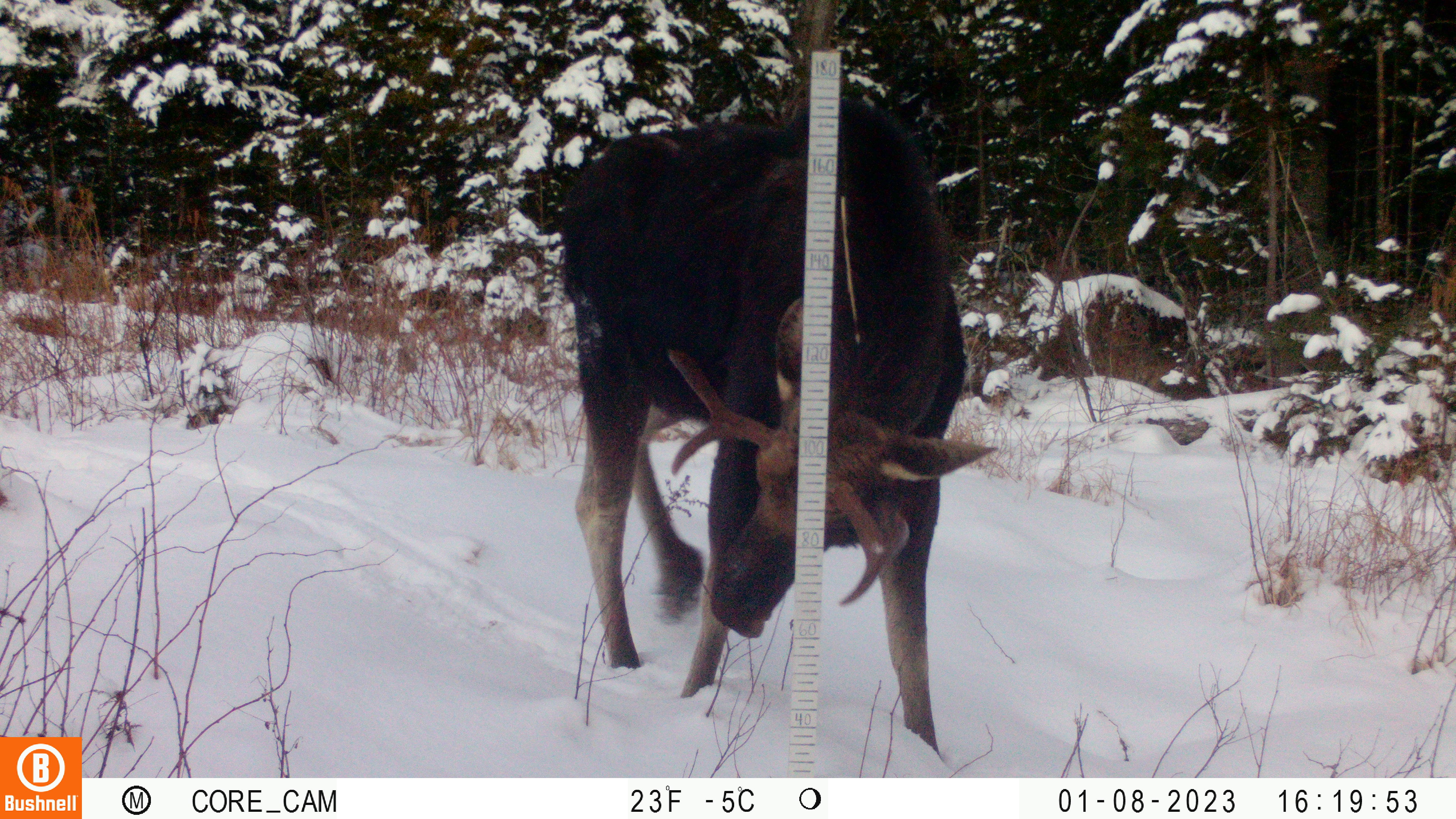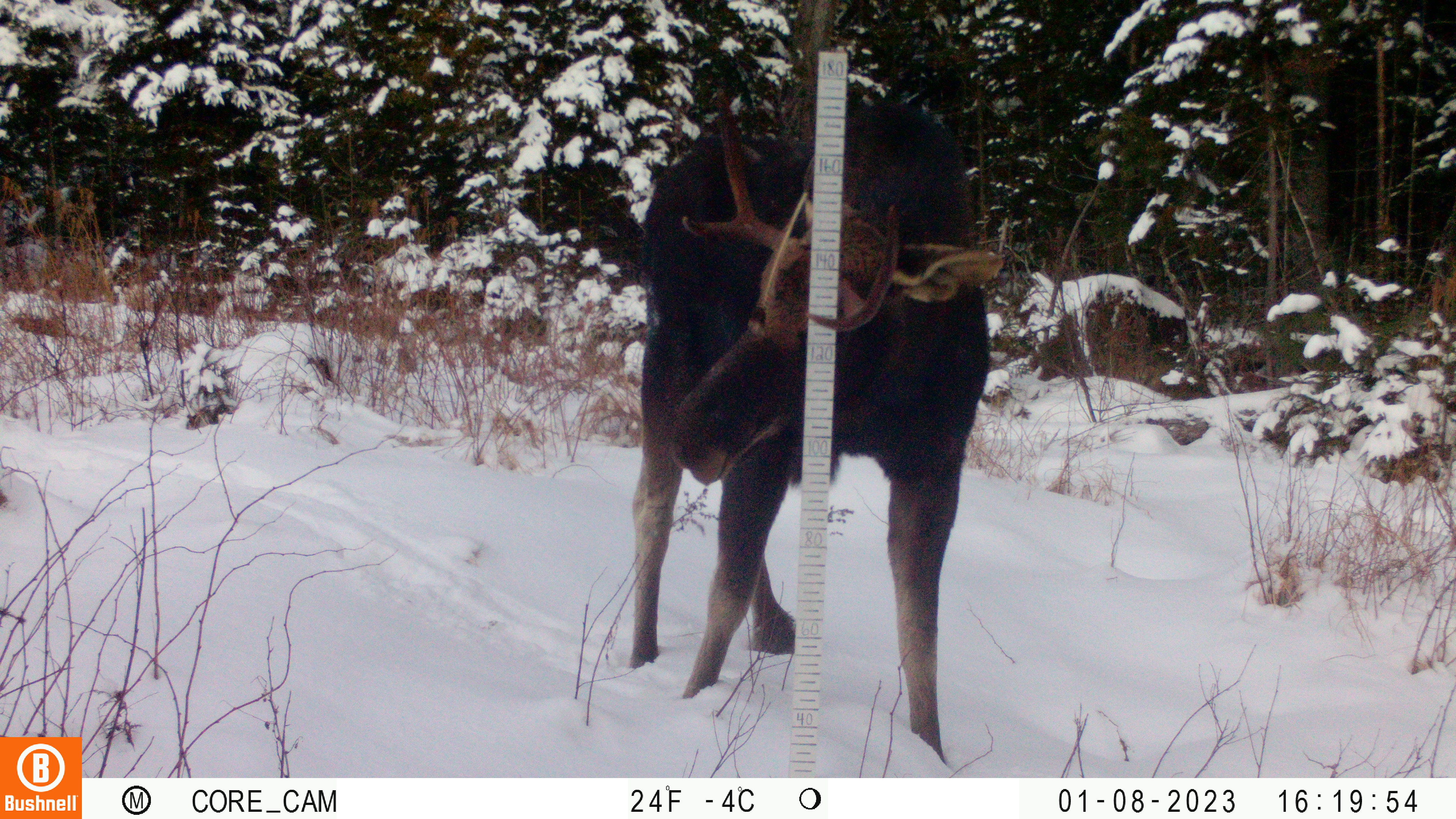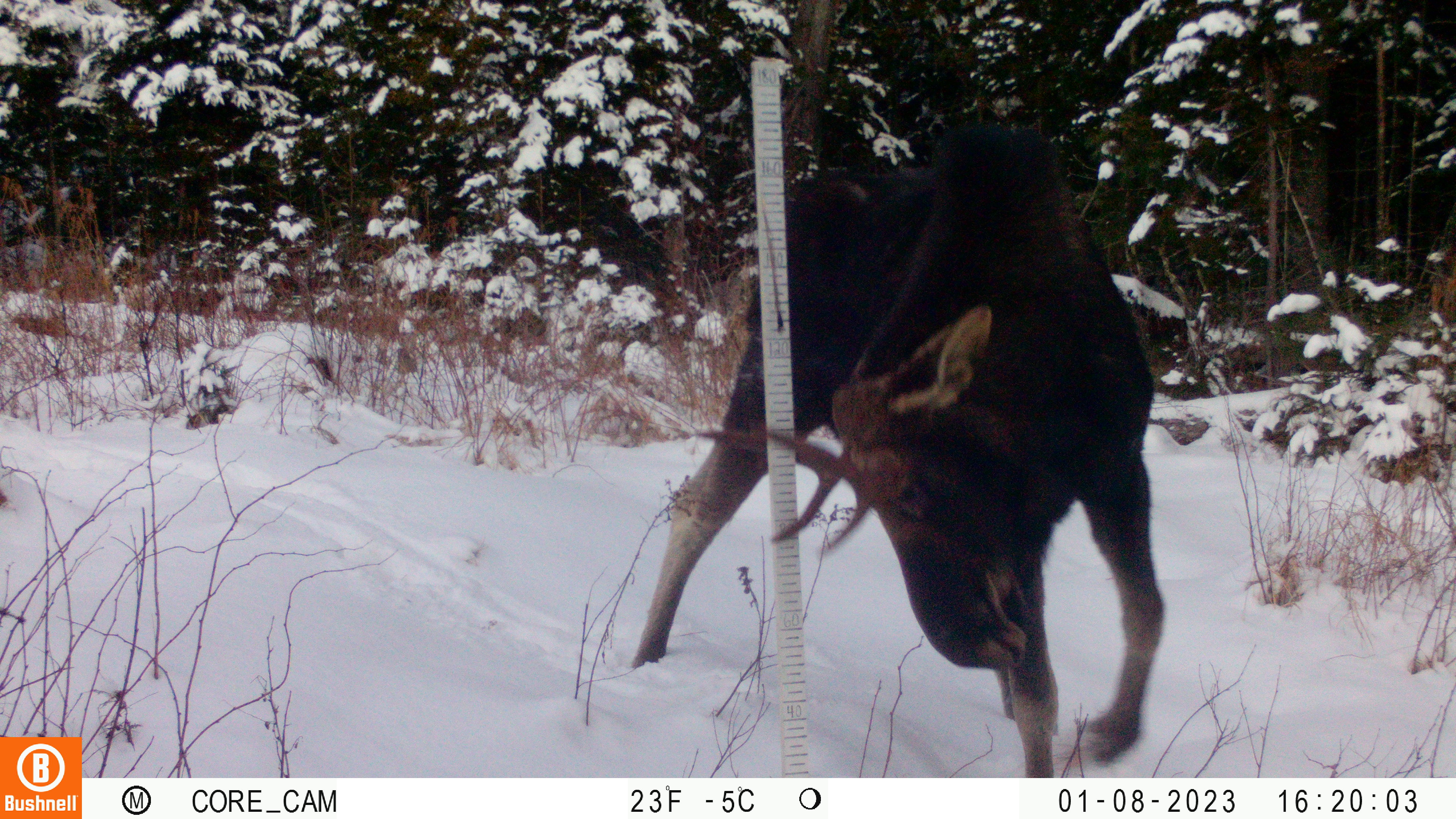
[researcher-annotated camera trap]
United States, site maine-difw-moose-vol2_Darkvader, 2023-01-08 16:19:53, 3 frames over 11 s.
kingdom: Animalia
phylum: Chordata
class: Mammalia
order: Artiodactyla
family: Cervidae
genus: Alces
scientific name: Alces alces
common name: moose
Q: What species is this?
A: Moose (Alces alces).